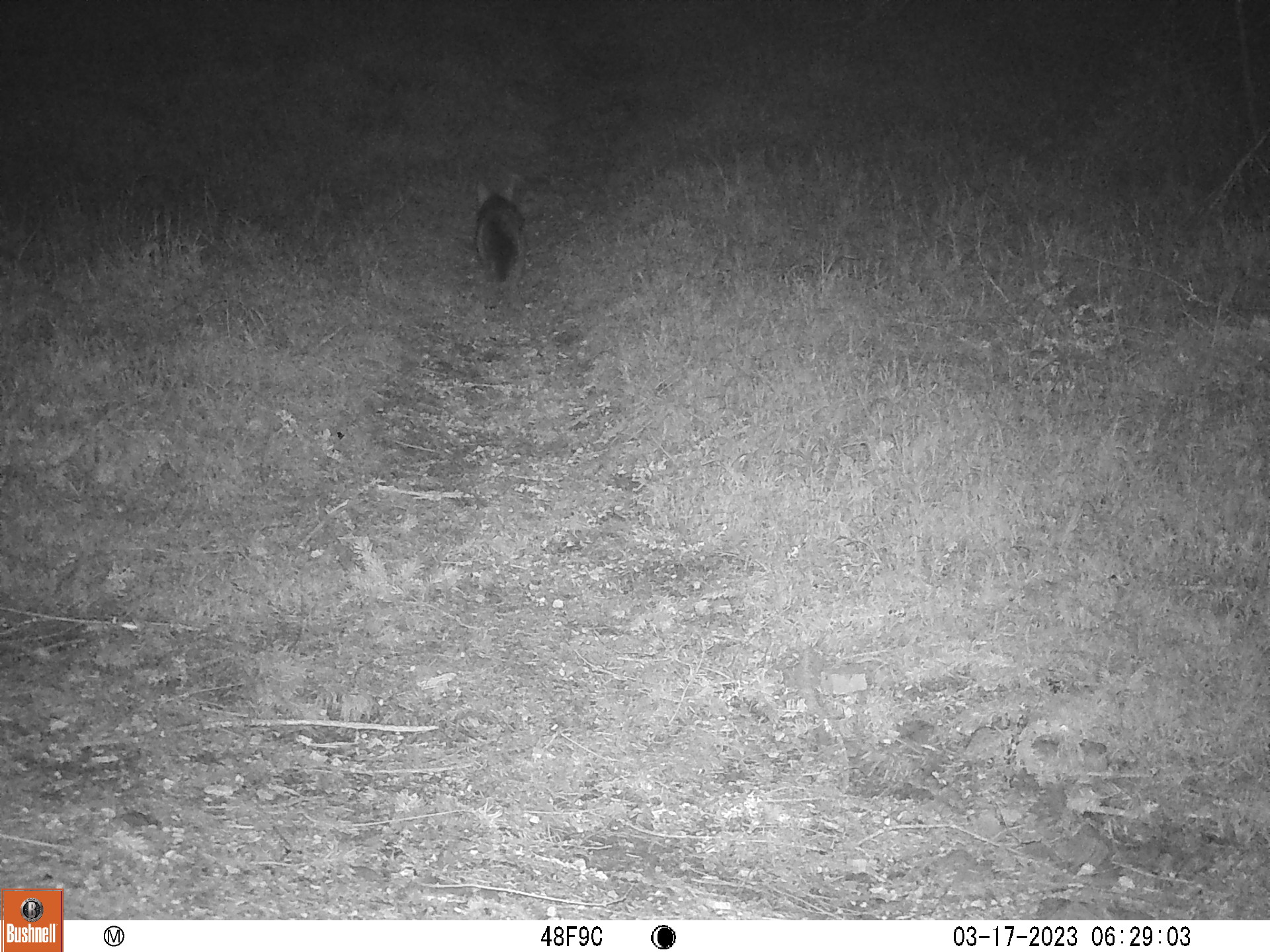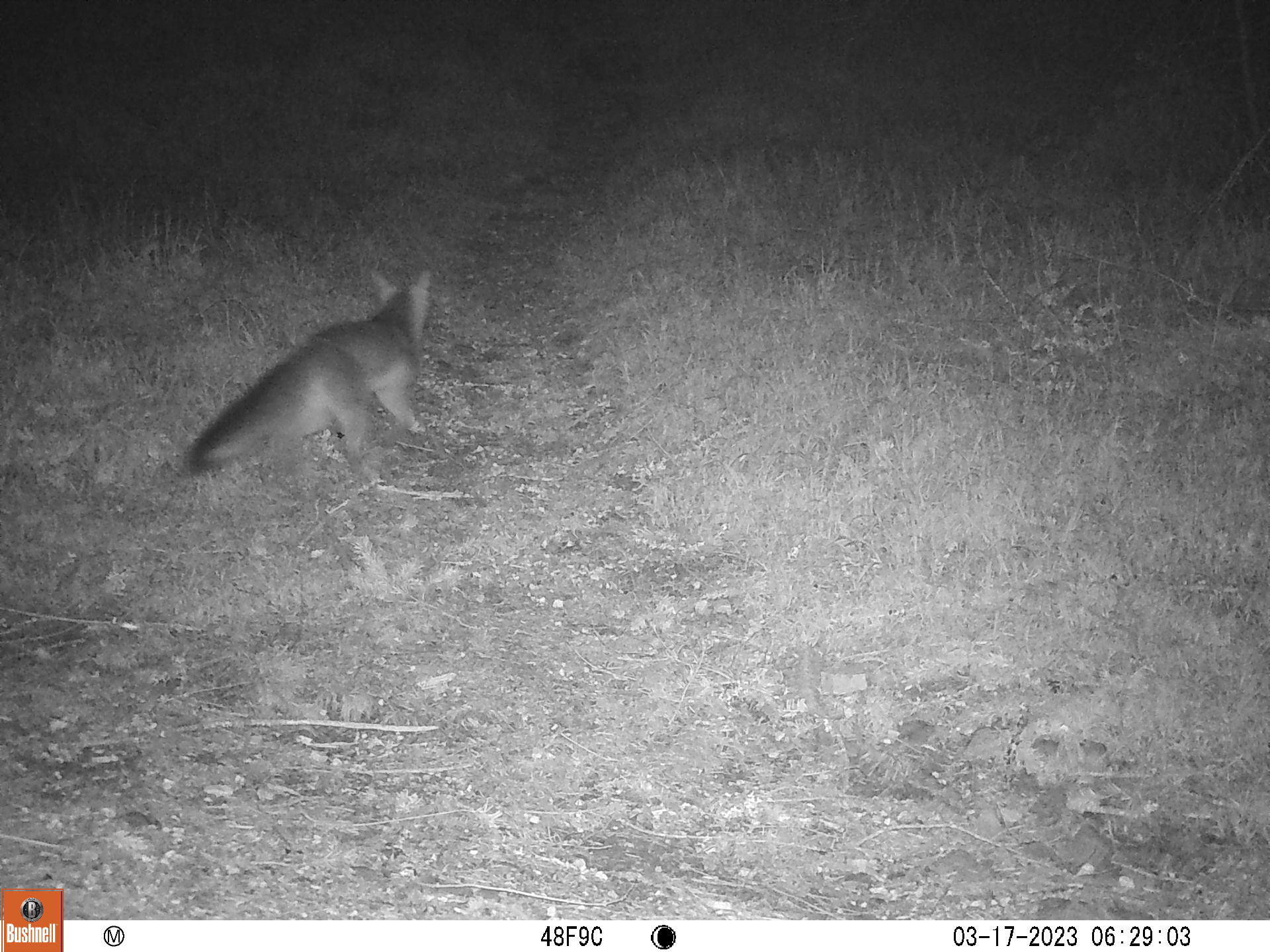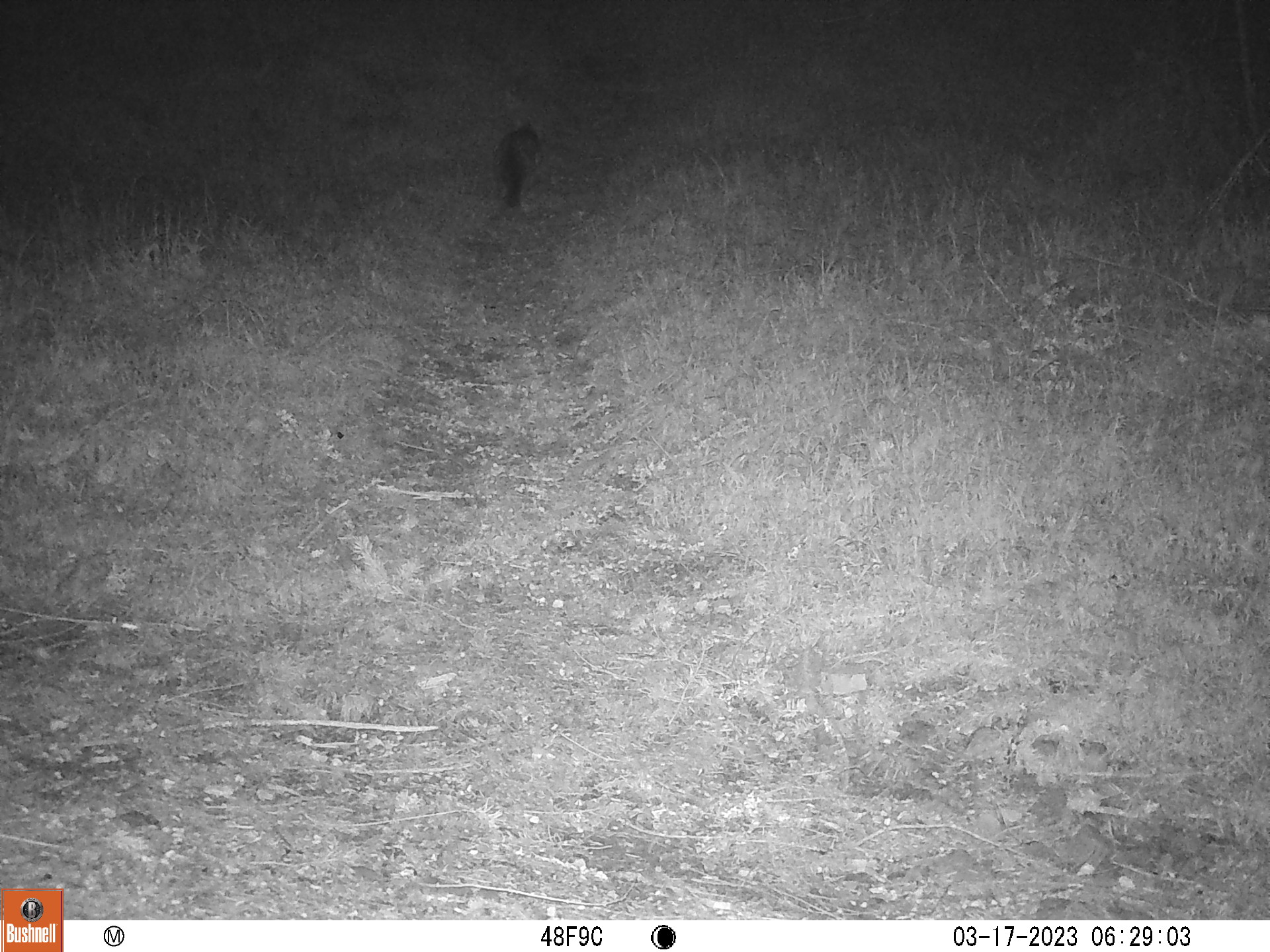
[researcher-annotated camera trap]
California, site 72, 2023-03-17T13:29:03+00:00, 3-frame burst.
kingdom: Animalia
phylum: Chordata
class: Mammalia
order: Carnivora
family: Canidae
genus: Urocyon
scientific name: Urocyon cinereoargenteus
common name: gray fox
Gray fox (Urocyon cinereoargenteus).